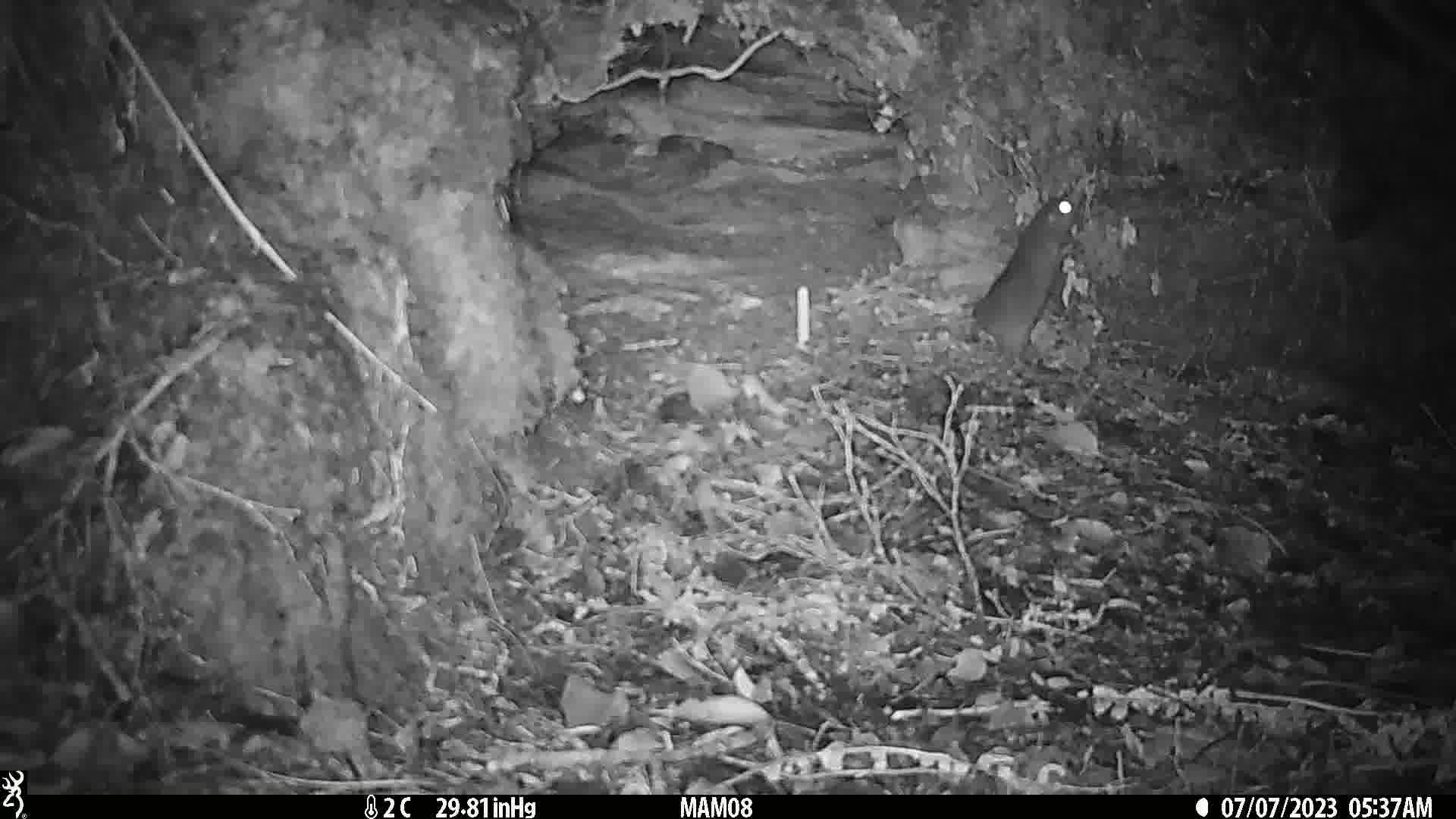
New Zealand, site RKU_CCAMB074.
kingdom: Animalia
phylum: Chordata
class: Mammalia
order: Rodentia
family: Muridae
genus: Rattus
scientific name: Rattus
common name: rat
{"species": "rat (Rattus)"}